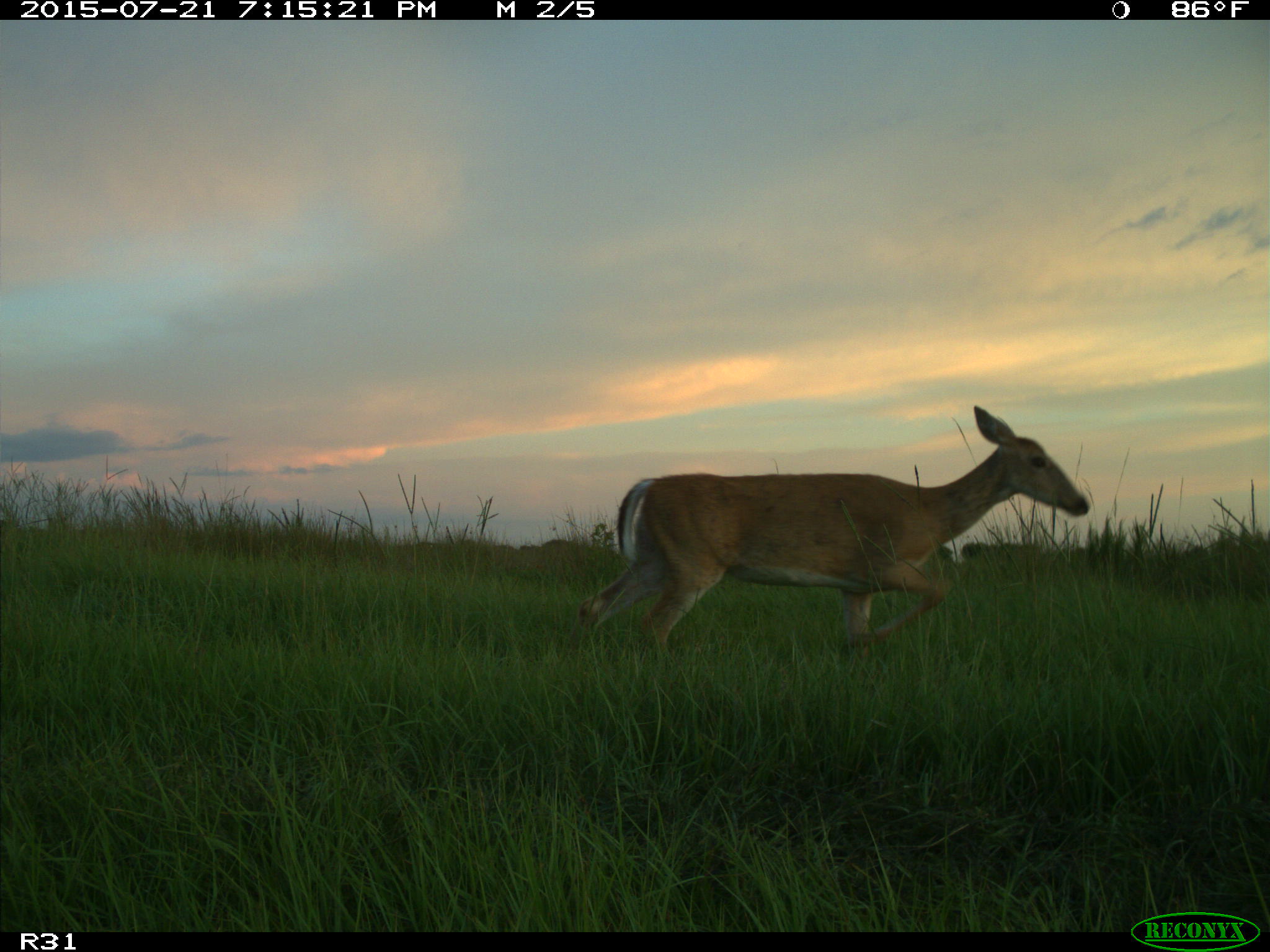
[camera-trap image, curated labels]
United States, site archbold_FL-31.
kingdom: Animalia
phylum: Chordata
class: Mammalia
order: Artiodactyla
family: Cervidae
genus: Odocoileus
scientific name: Odocoileus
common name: deer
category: unidentified deer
Unidentified deer (deer) (Odocoileus).